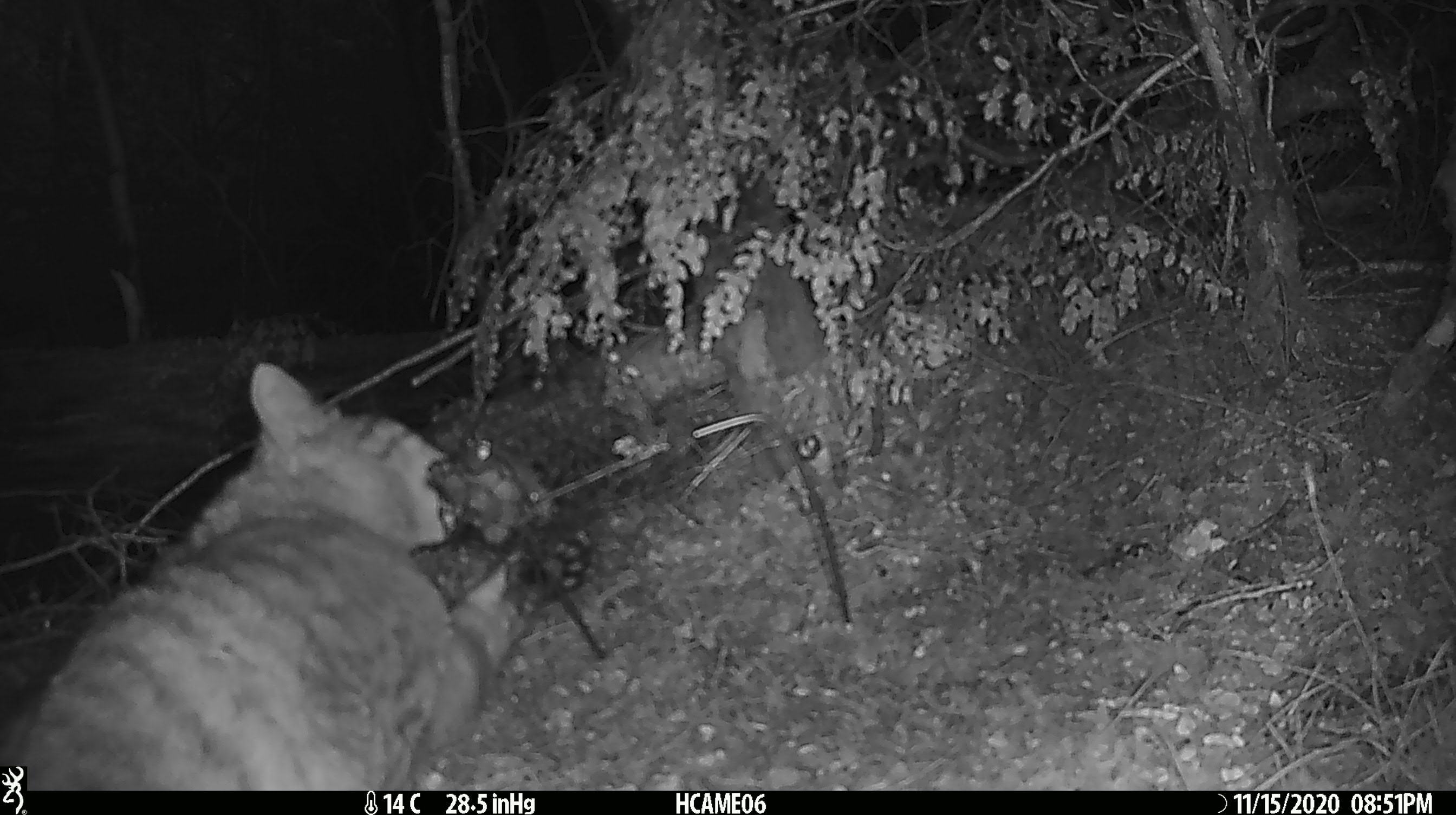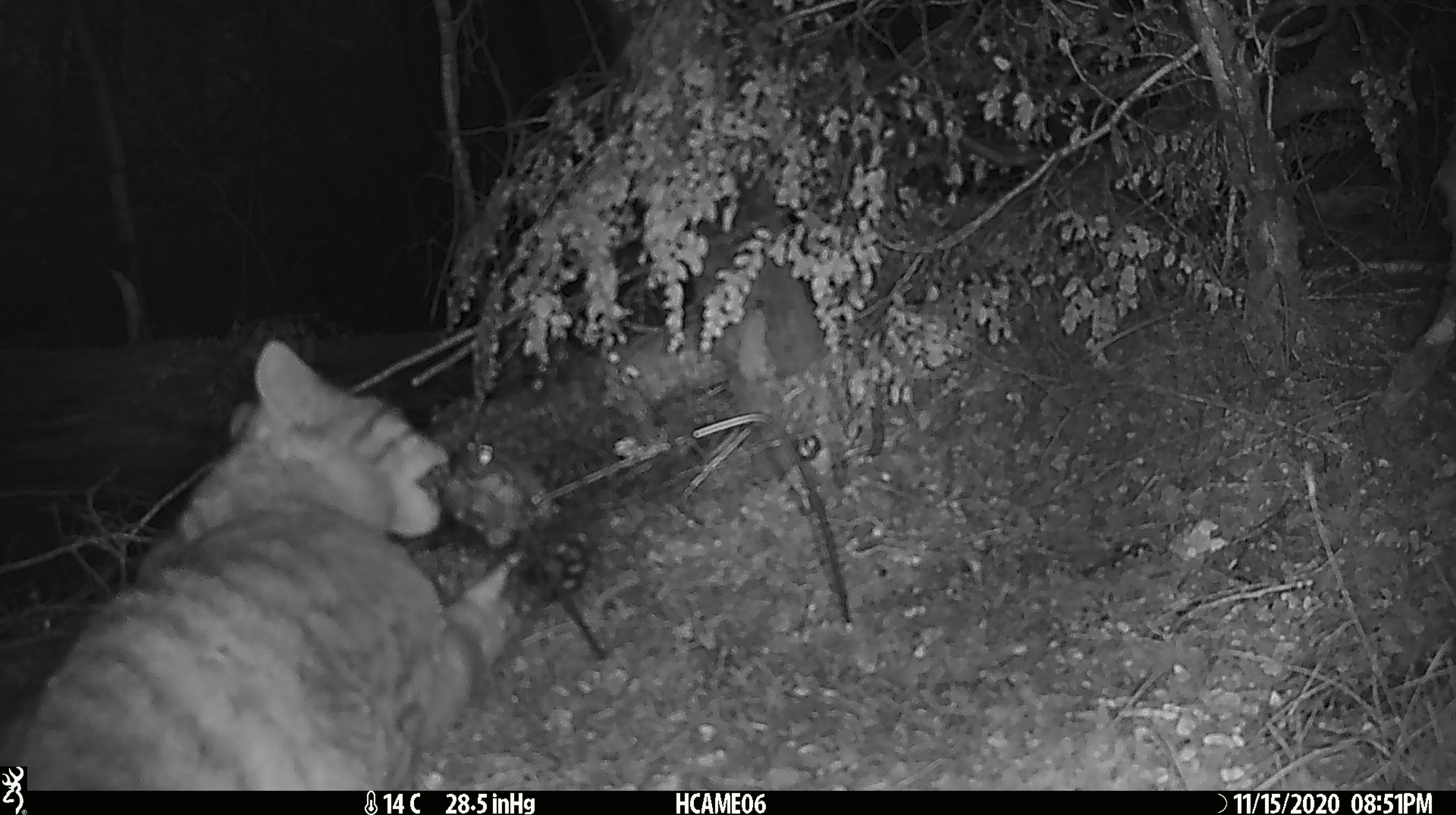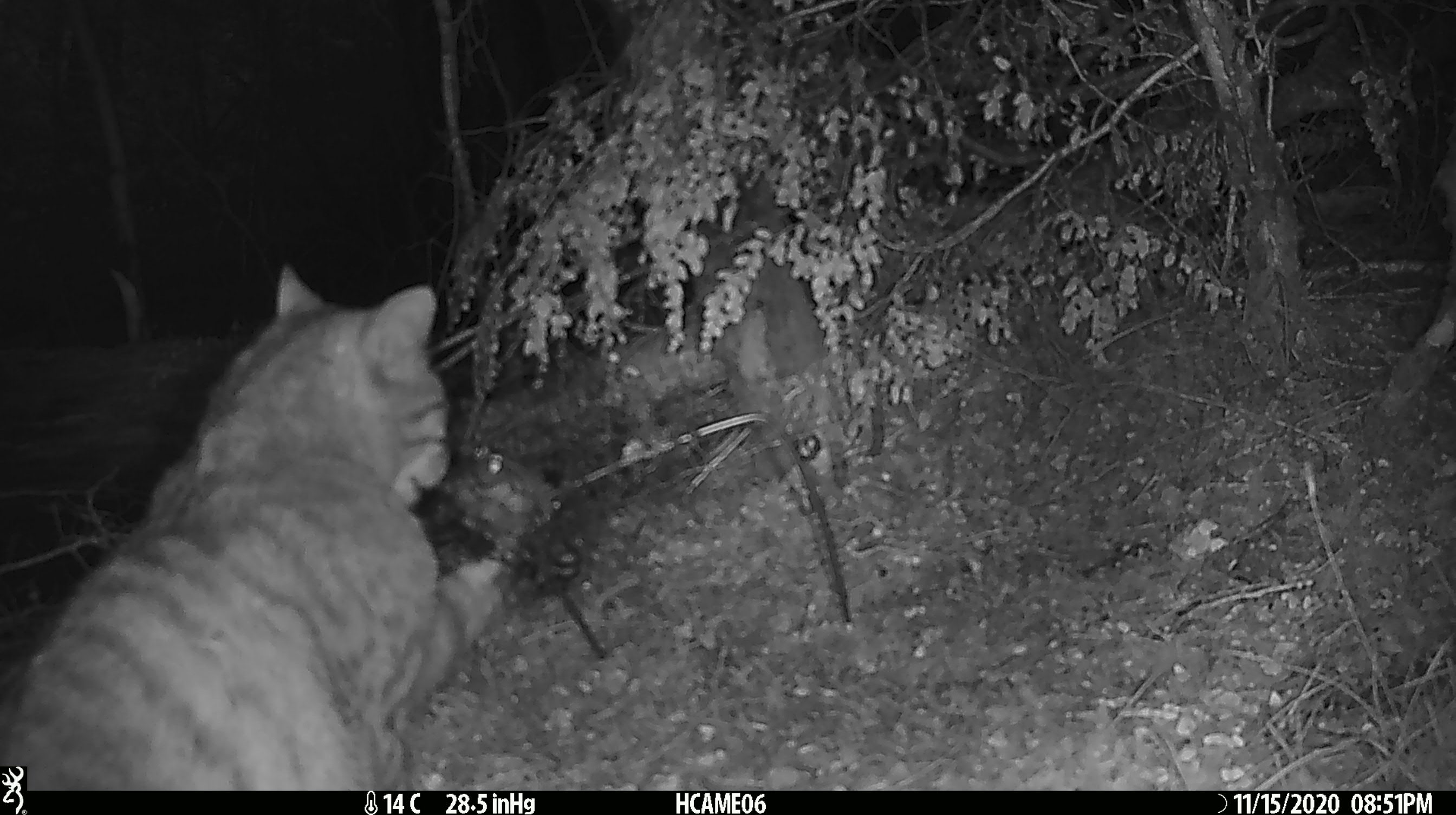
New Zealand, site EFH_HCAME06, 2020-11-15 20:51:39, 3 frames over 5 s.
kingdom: Animalia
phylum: Chordata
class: Mammalia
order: Carnivora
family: Felidae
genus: Felis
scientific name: Felis catus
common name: domestic cat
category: cat